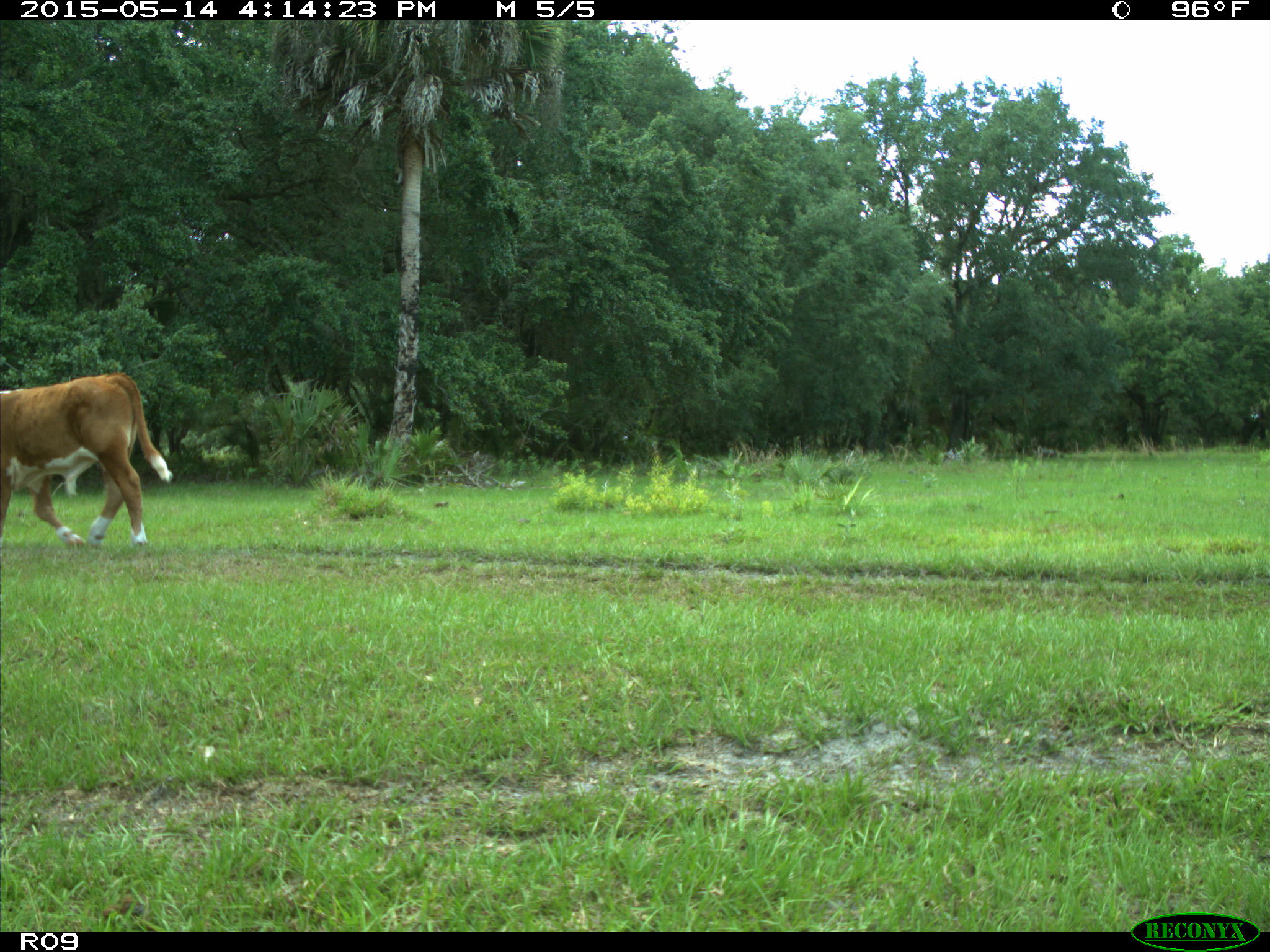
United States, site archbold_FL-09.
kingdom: Animalia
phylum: Chordata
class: Mammalia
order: Artiodactyla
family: Bovidae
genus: Bos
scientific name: Bos taurus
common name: domestic cow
Bos taurus (domestic cow).